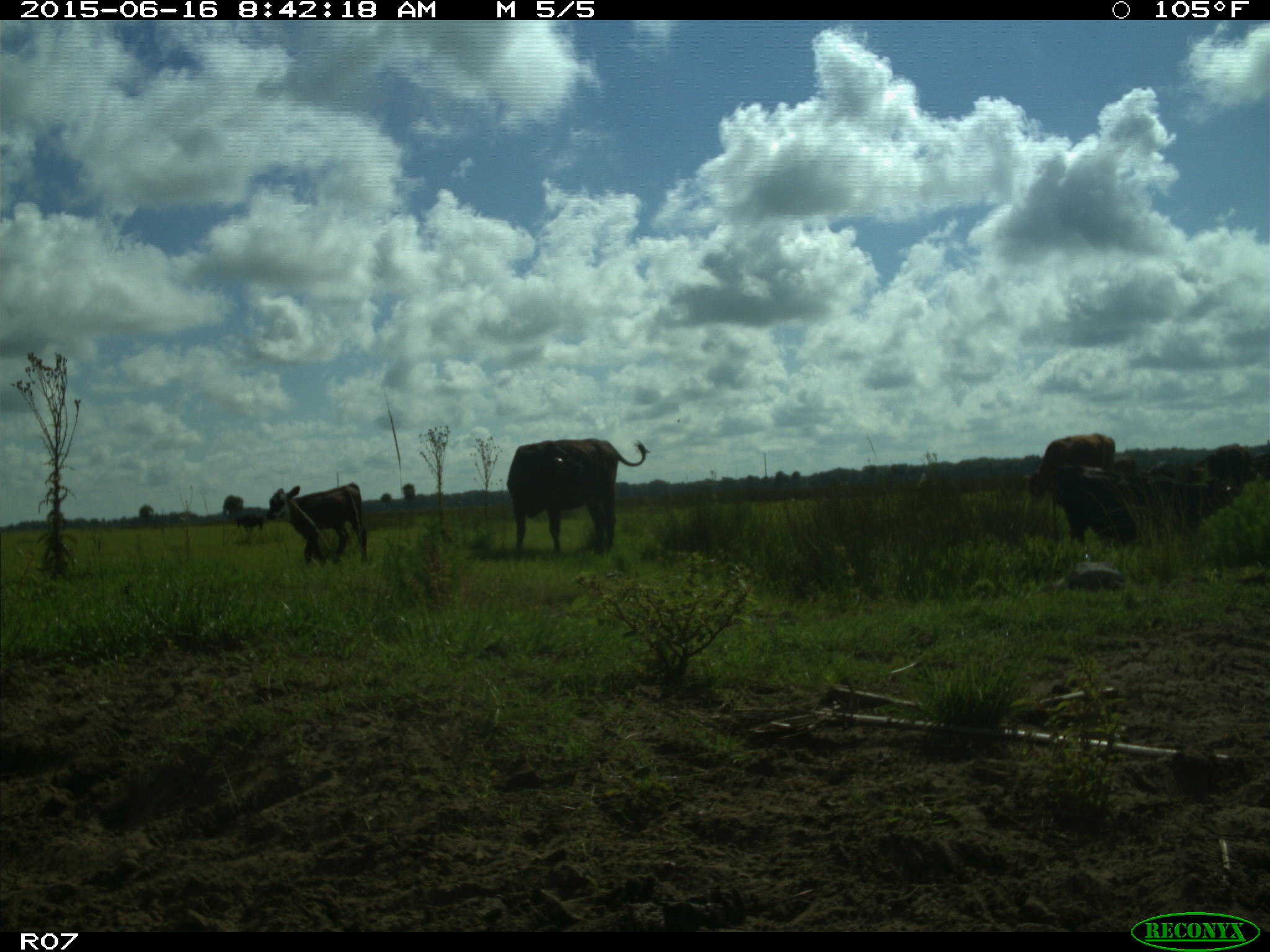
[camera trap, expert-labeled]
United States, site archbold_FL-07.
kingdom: Animalia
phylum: Chordata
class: Mammalia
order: Artiodactyla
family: Bovidae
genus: Bos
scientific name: Bos taurus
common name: domestic cow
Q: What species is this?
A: Bos taurus (domestic cow).